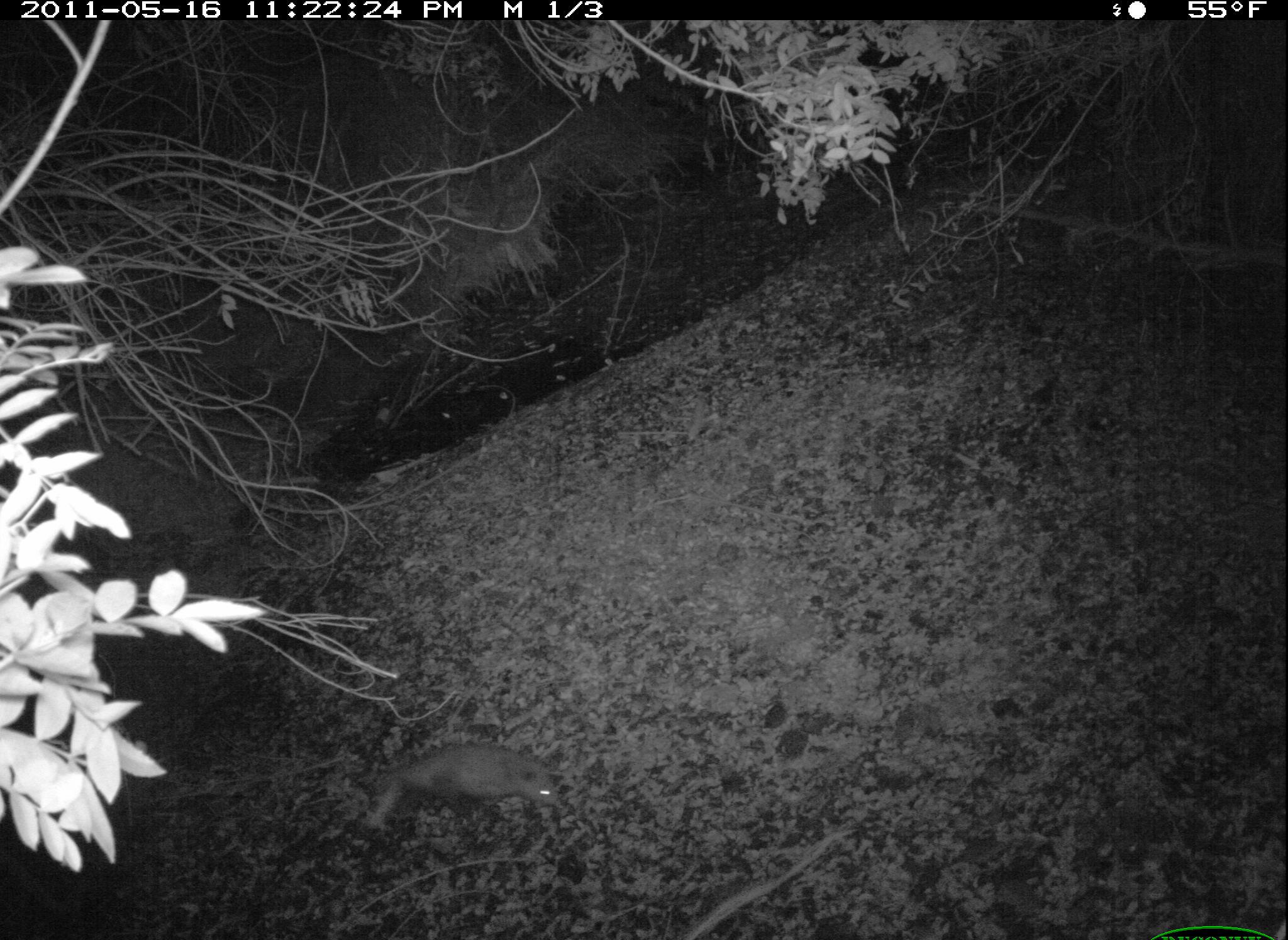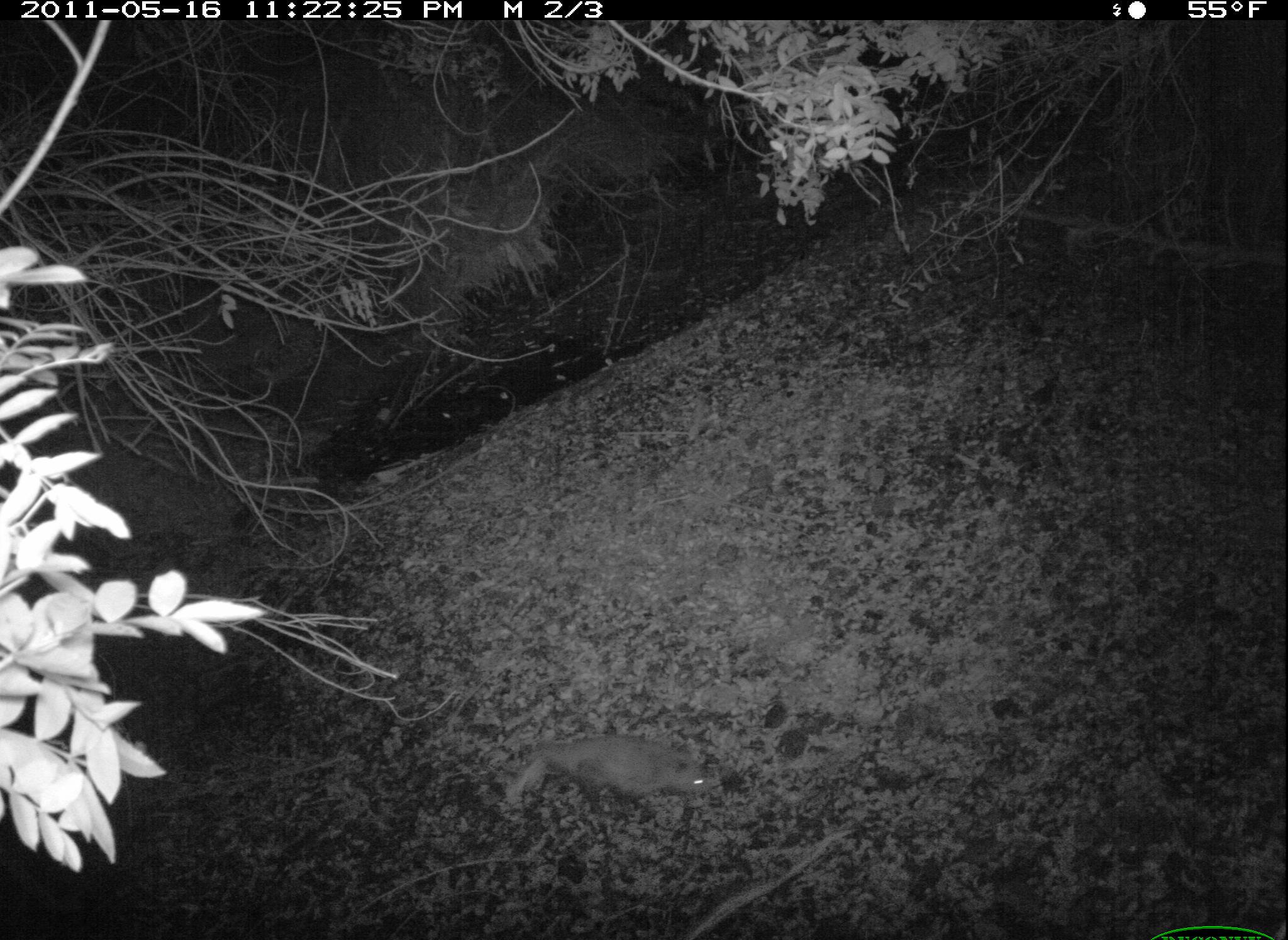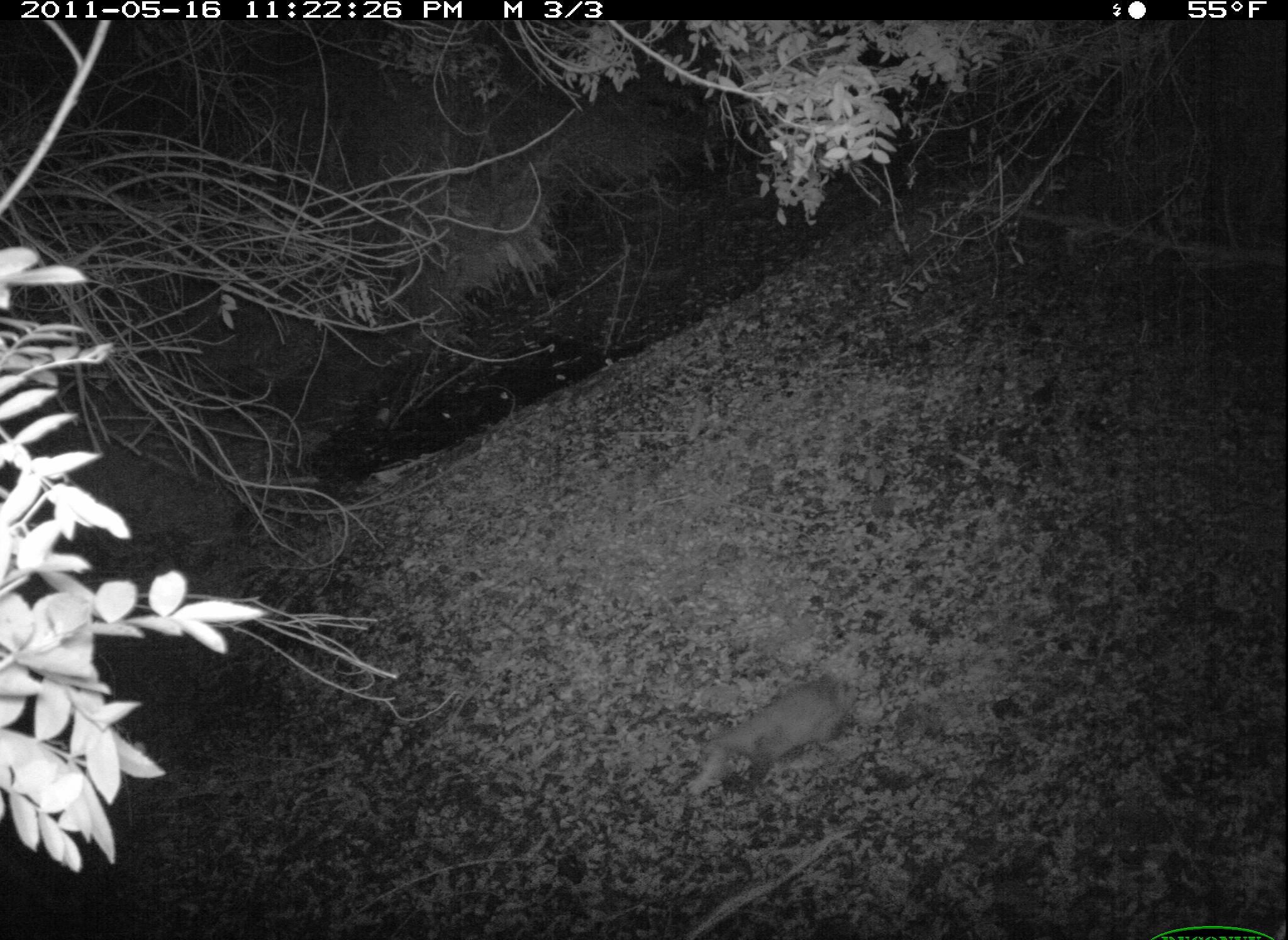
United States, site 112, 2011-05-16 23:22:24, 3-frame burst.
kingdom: Animalia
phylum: Chordata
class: Mammalia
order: Didelphimorphia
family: Didelphidae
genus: Didelphis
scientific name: Didelphis virginiana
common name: virginia opossum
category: opossum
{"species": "opossum (virginia opossum) (Didelphis virginiana)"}